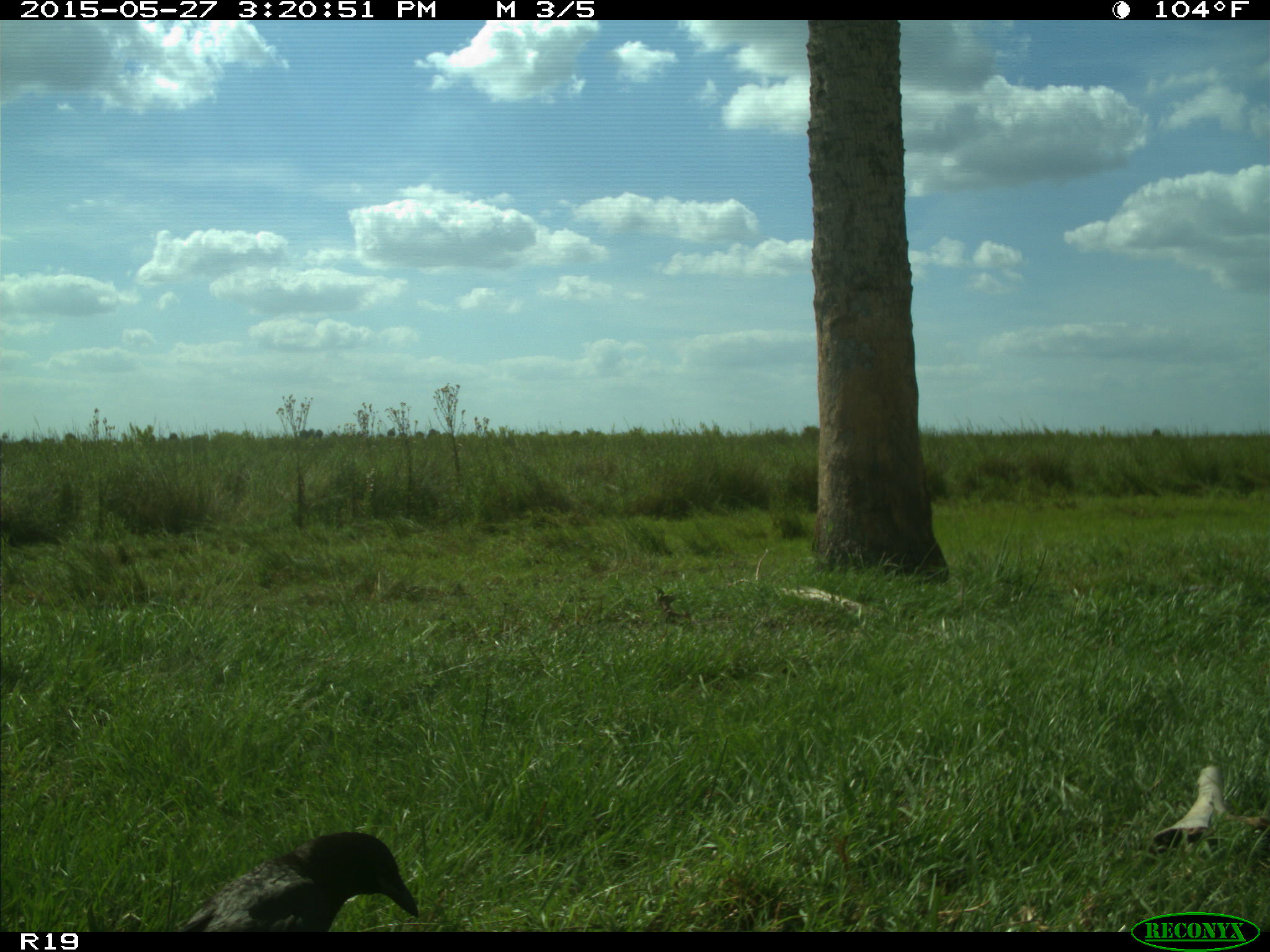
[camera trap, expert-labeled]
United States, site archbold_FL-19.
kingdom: Animalia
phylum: Chordata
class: Aves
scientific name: Aves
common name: birds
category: unidentified bird